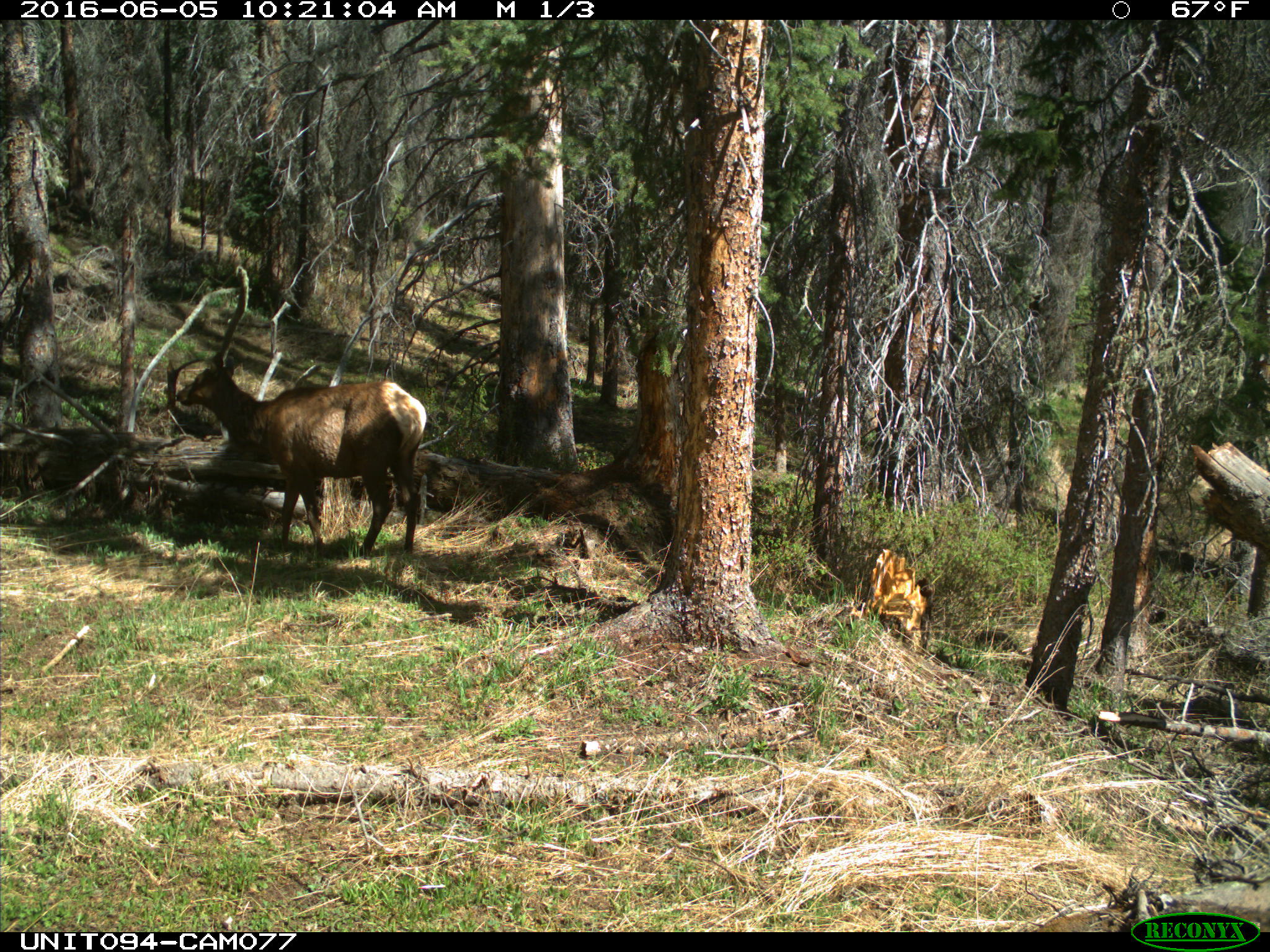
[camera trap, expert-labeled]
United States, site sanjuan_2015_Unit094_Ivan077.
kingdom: Animalia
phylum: Chordata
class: Mammalia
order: Artiodactyla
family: Cervidae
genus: Cervus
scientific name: Cervus elaphus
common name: red deer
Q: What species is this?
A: Cervus elaphus (red deer).